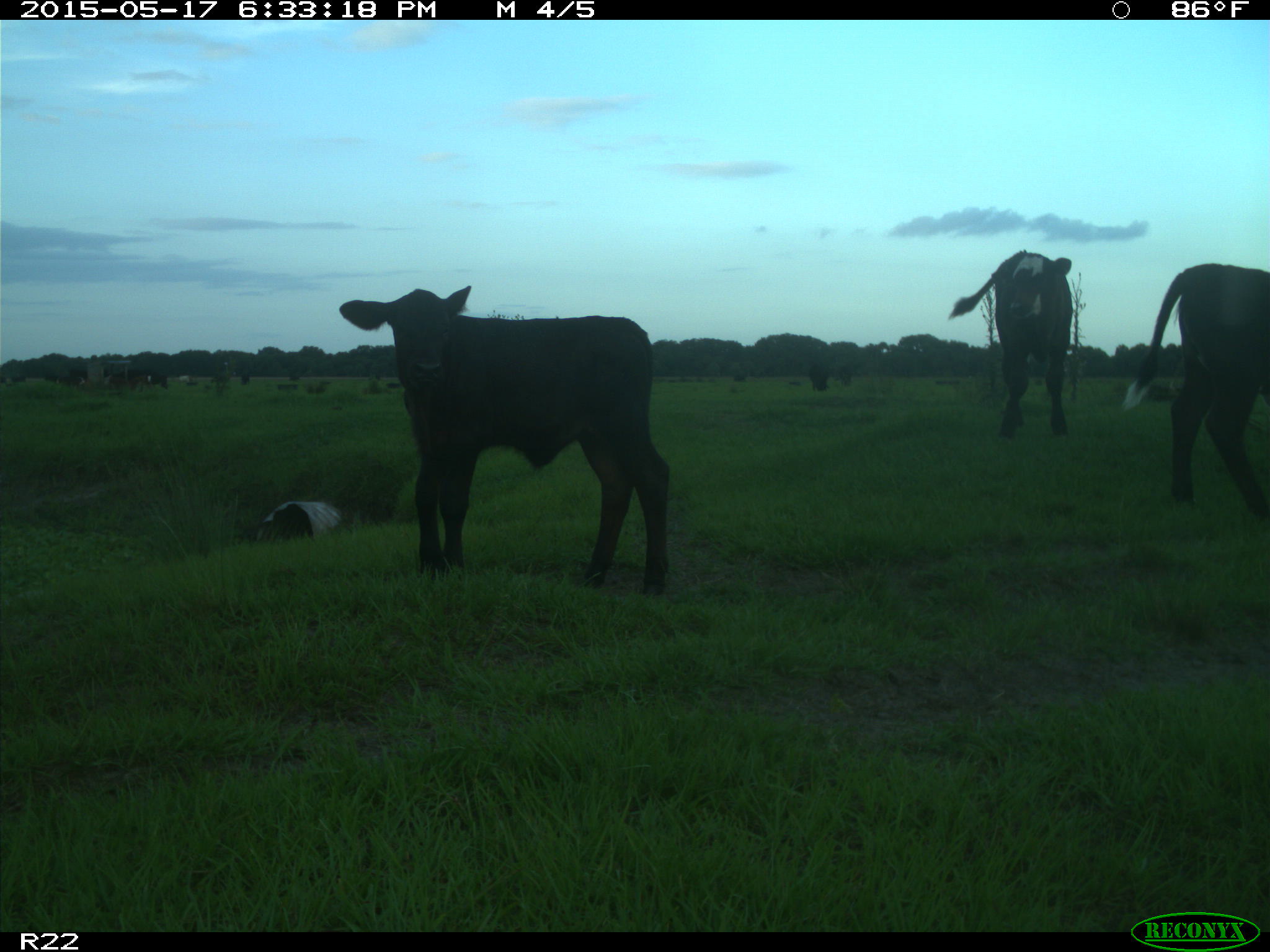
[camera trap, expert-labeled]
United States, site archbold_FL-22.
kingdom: Animalia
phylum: Chordata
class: Mammalia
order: Artiodactyla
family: Bovidae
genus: Bos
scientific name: Bos taurus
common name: domestic cow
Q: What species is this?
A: Bos taurus (domestic cow).